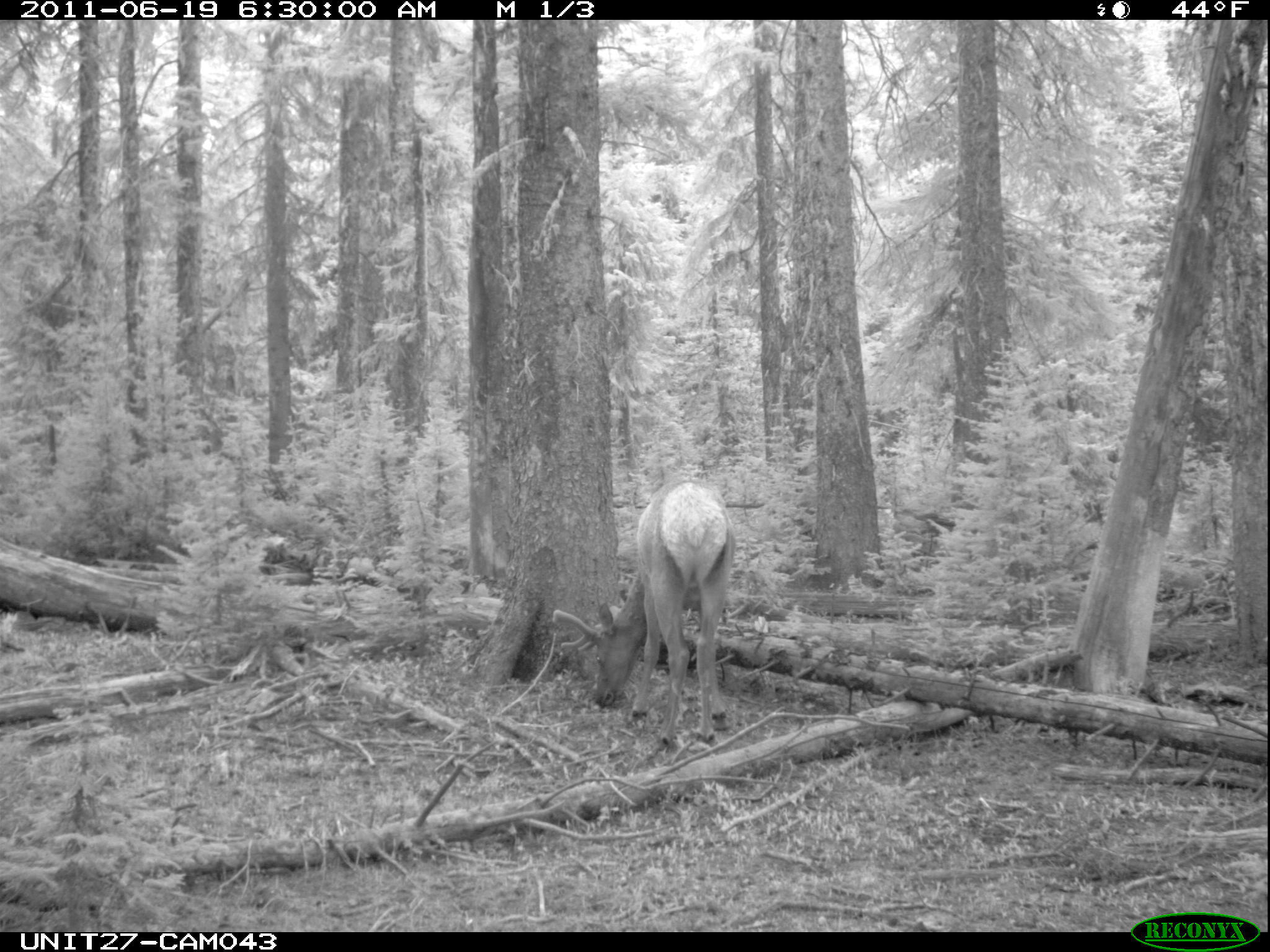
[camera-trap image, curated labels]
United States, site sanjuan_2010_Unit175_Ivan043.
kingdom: Animalia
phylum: Chordata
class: Mammalia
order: Artiodactyla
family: Cervidae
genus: Cervus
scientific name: Cervus elaphus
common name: red deer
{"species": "Cervus elaphus (red deer)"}